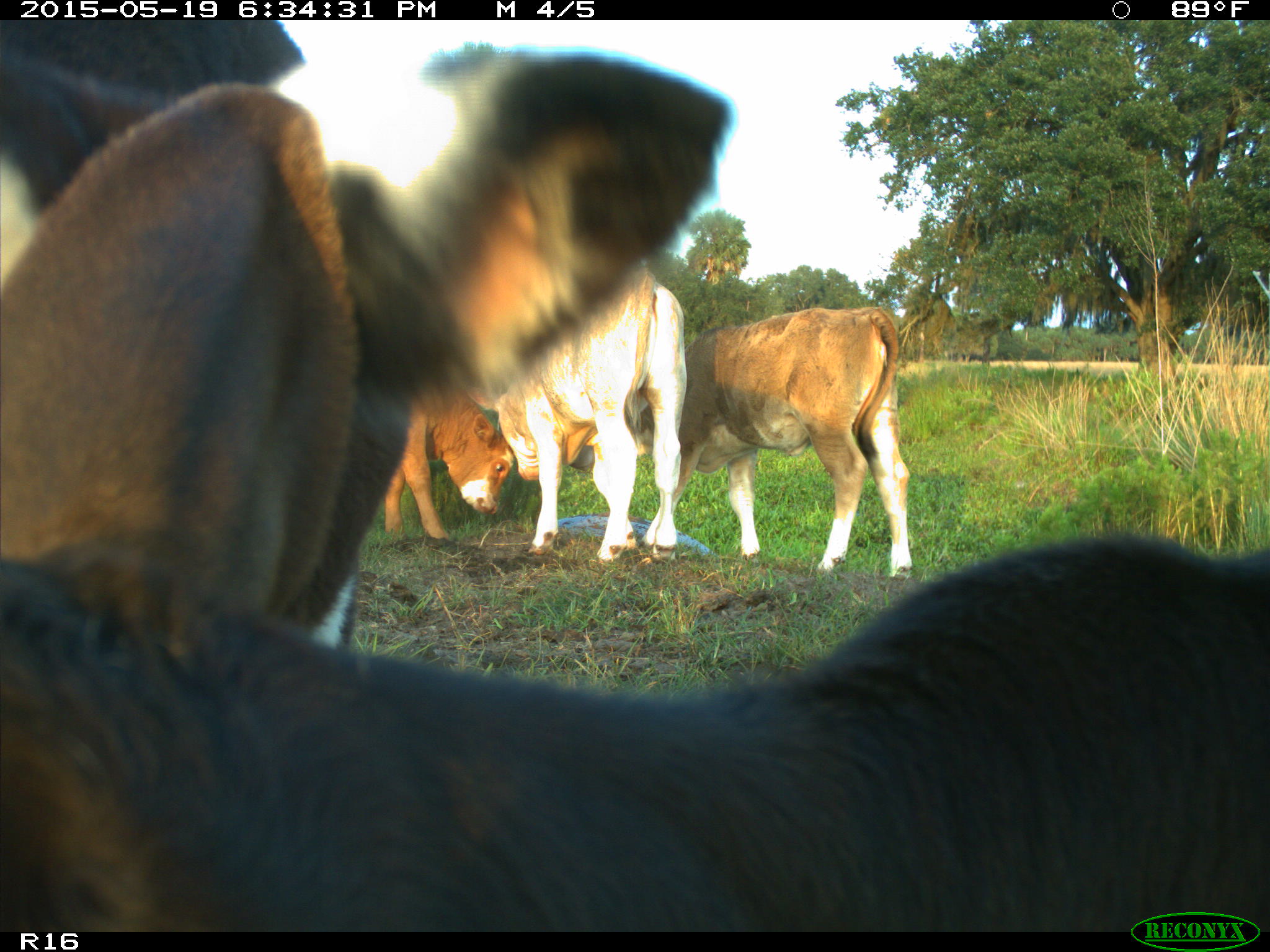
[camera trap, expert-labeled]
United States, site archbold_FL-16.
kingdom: Animalia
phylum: Chordata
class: Mammalia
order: Artiodactyla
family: Bovidae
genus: Bos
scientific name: Bos taurus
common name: domestic cow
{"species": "Bos taurus (domestic cow)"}